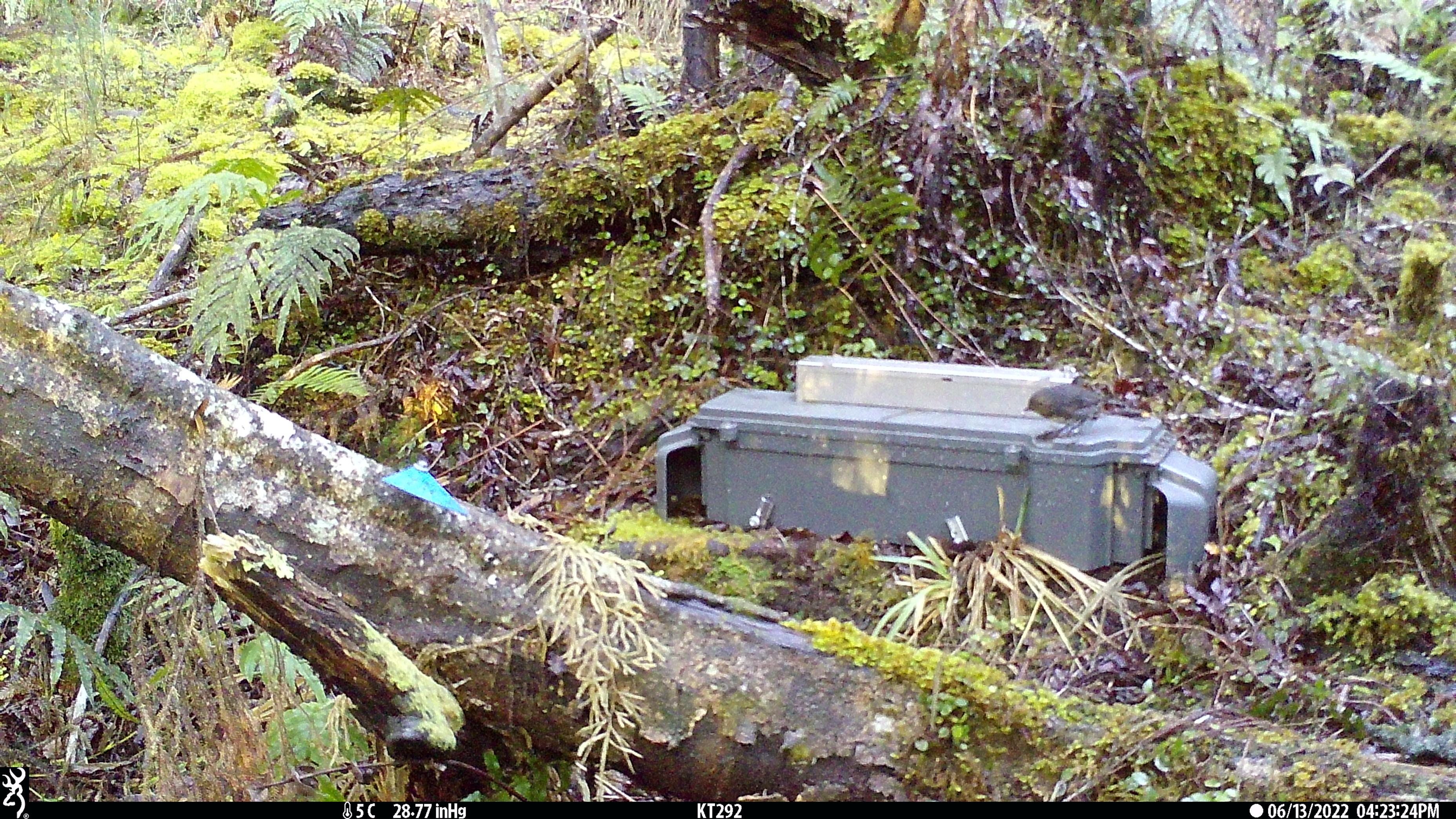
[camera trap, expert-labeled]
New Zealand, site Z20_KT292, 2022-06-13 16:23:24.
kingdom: Animalia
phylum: Chordata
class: Mammalia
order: Artiodactyla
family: Cervidae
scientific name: Cervidae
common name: deer